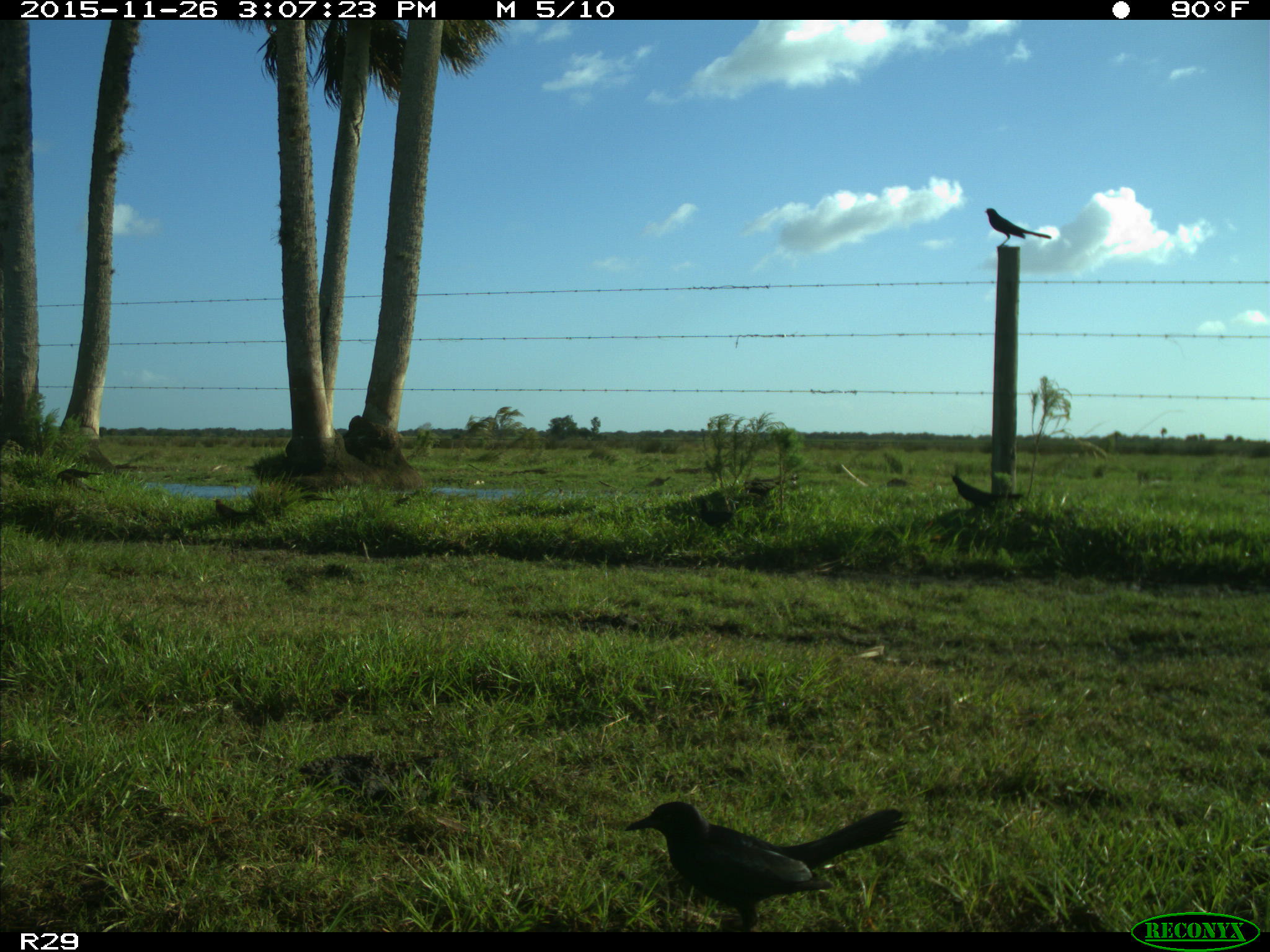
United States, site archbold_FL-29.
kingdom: Animalia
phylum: Chordata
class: Aves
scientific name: Aves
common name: birds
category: unidentified bird